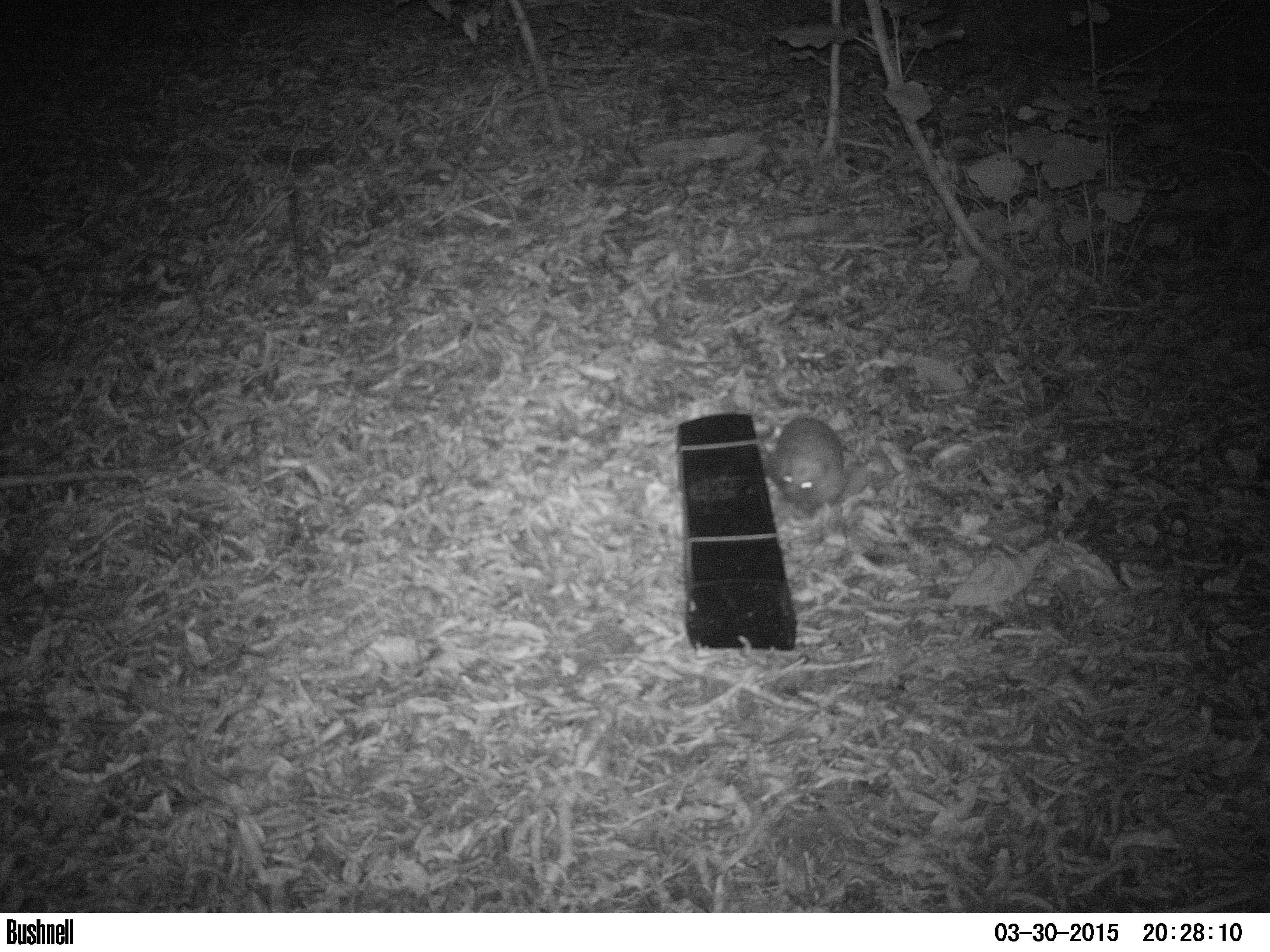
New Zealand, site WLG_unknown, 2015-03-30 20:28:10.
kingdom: Animalia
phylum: Chordata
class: Mammalia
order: Eulipotyphla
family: Erinaceidae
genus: Erinaceus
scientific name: Erinaceus europaeus europaeus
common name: european hedgehog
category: hedgehog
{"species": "hedgehog (european hedgehog) (Erinaceus europaeus europaeus)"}